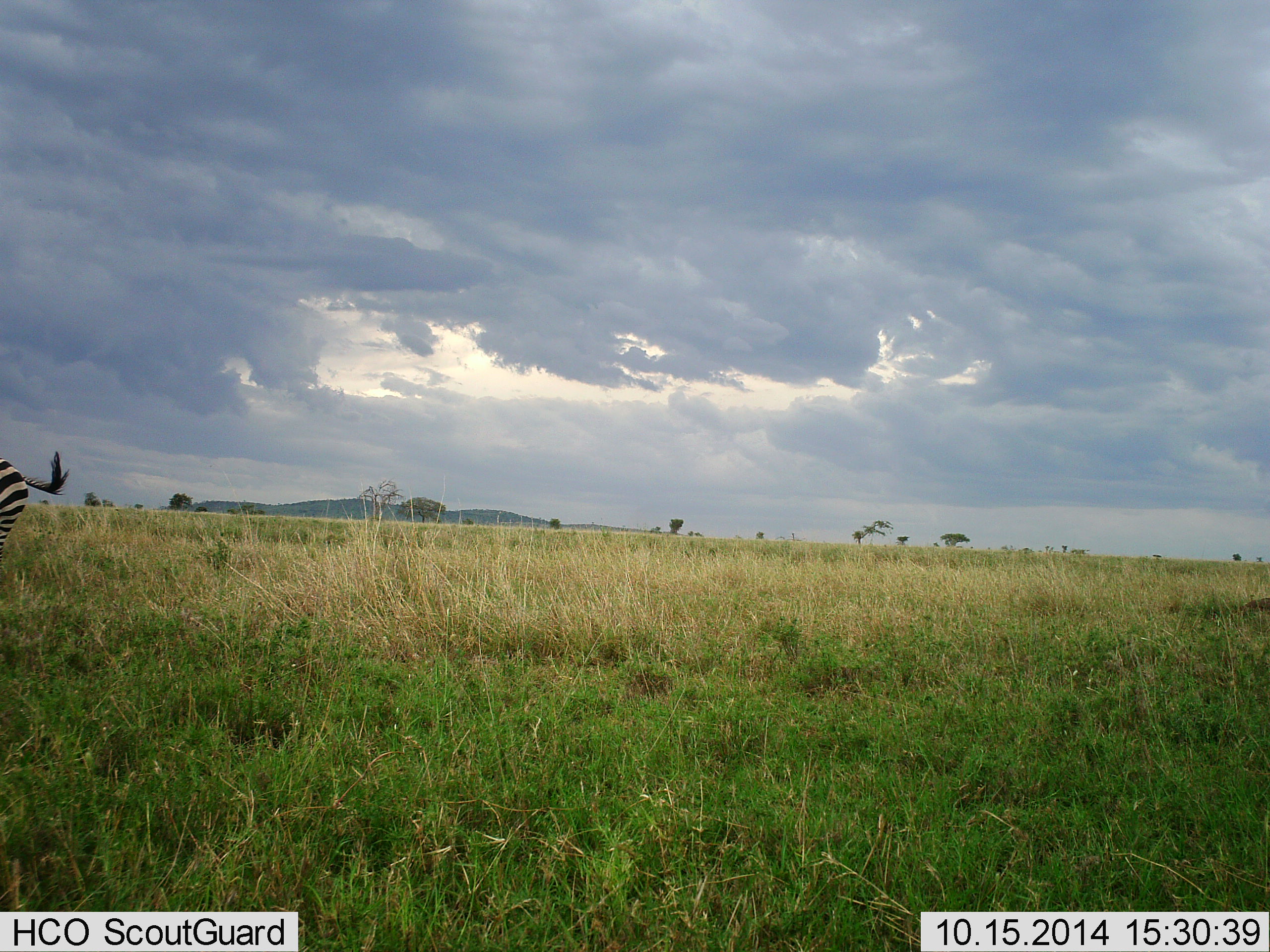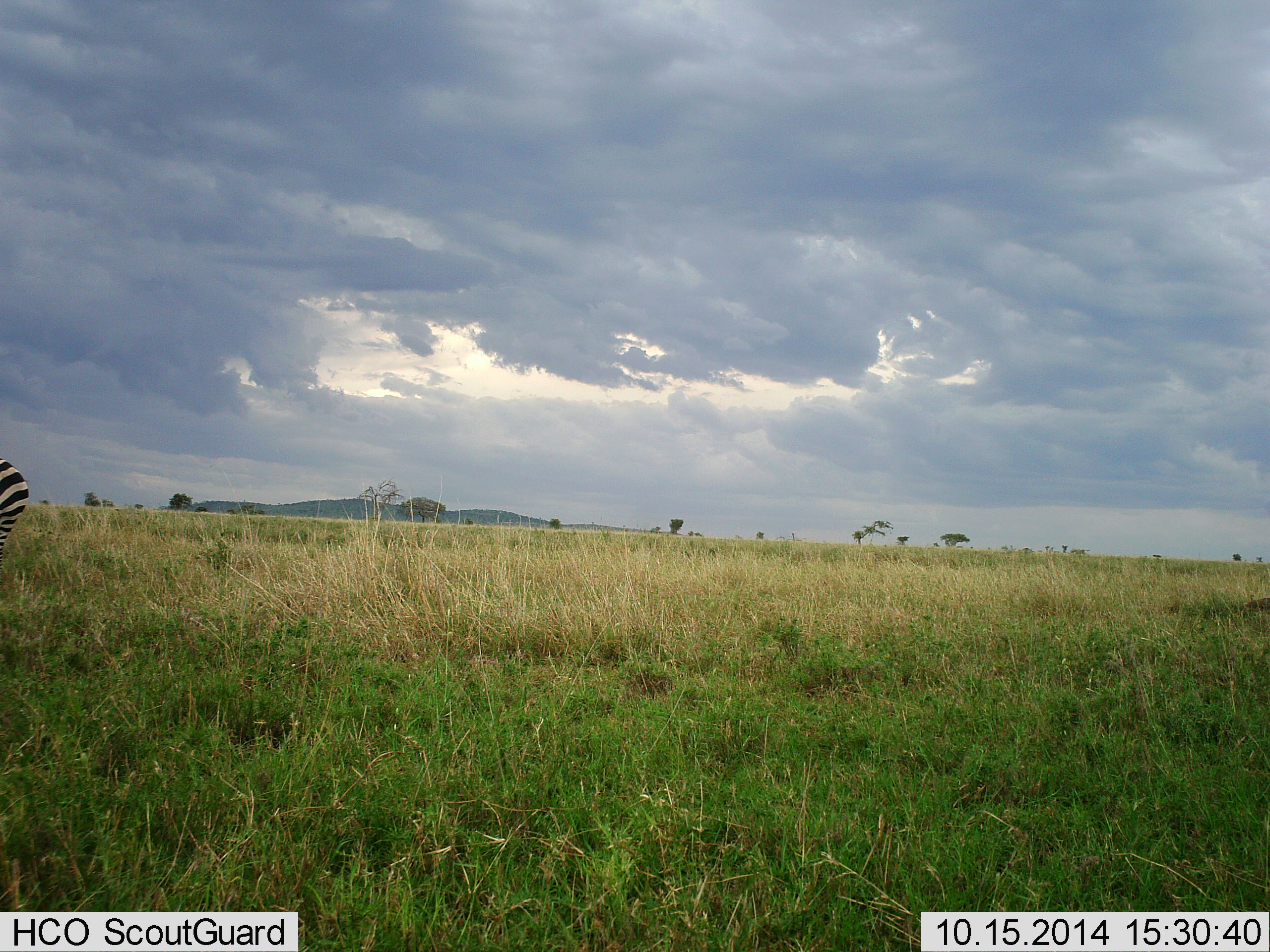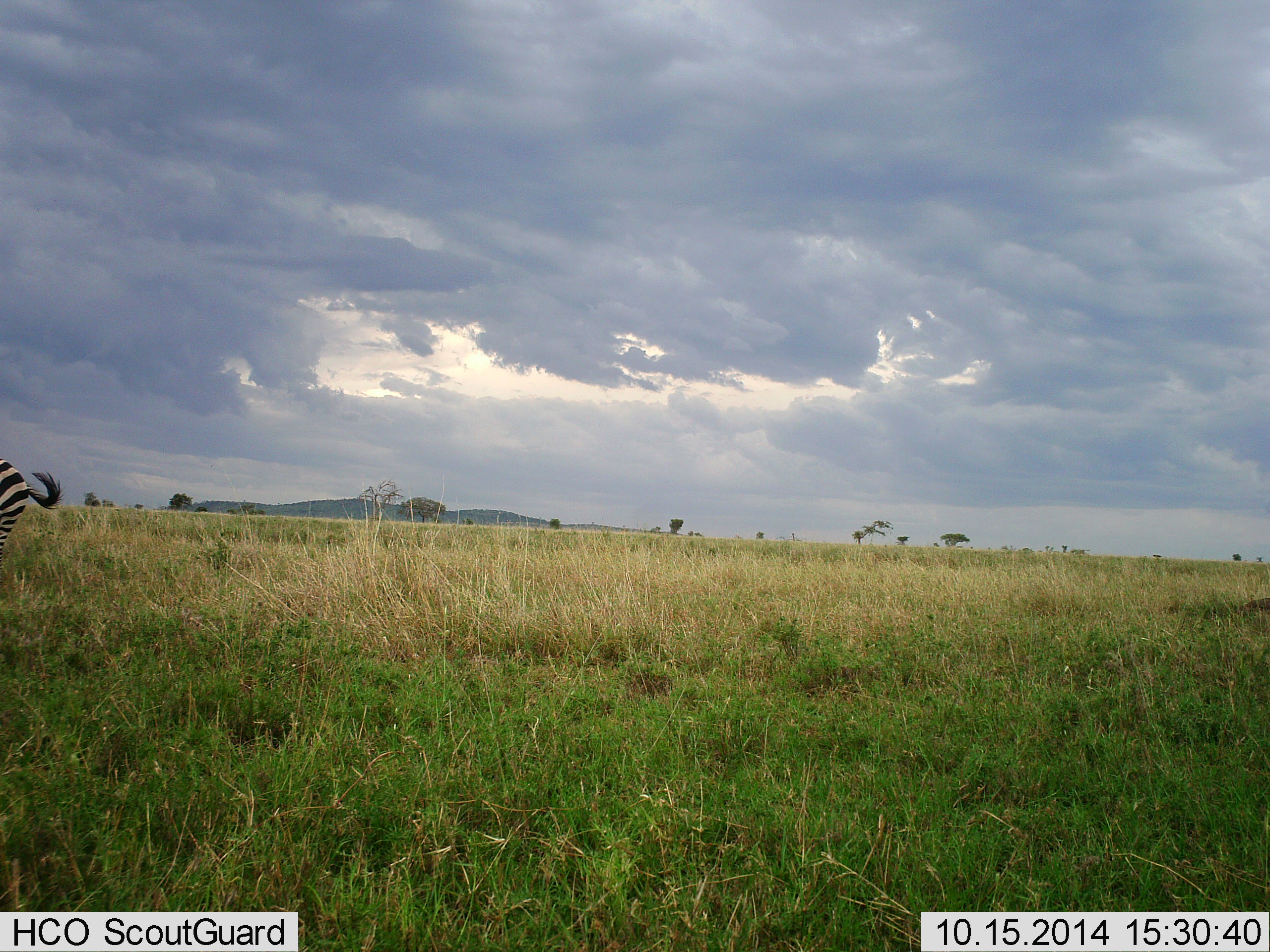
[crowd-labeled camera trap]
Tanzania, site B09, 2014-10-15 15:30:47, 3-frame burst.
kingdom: Animalia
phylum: Chordata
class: Mammalia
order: Perissodactyla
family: Equidae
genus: Equus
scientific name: Equus quagga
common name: plains zebra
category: zebra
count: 1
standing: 80%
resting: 0%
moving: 10%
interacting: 0%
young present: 0%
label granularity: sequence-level